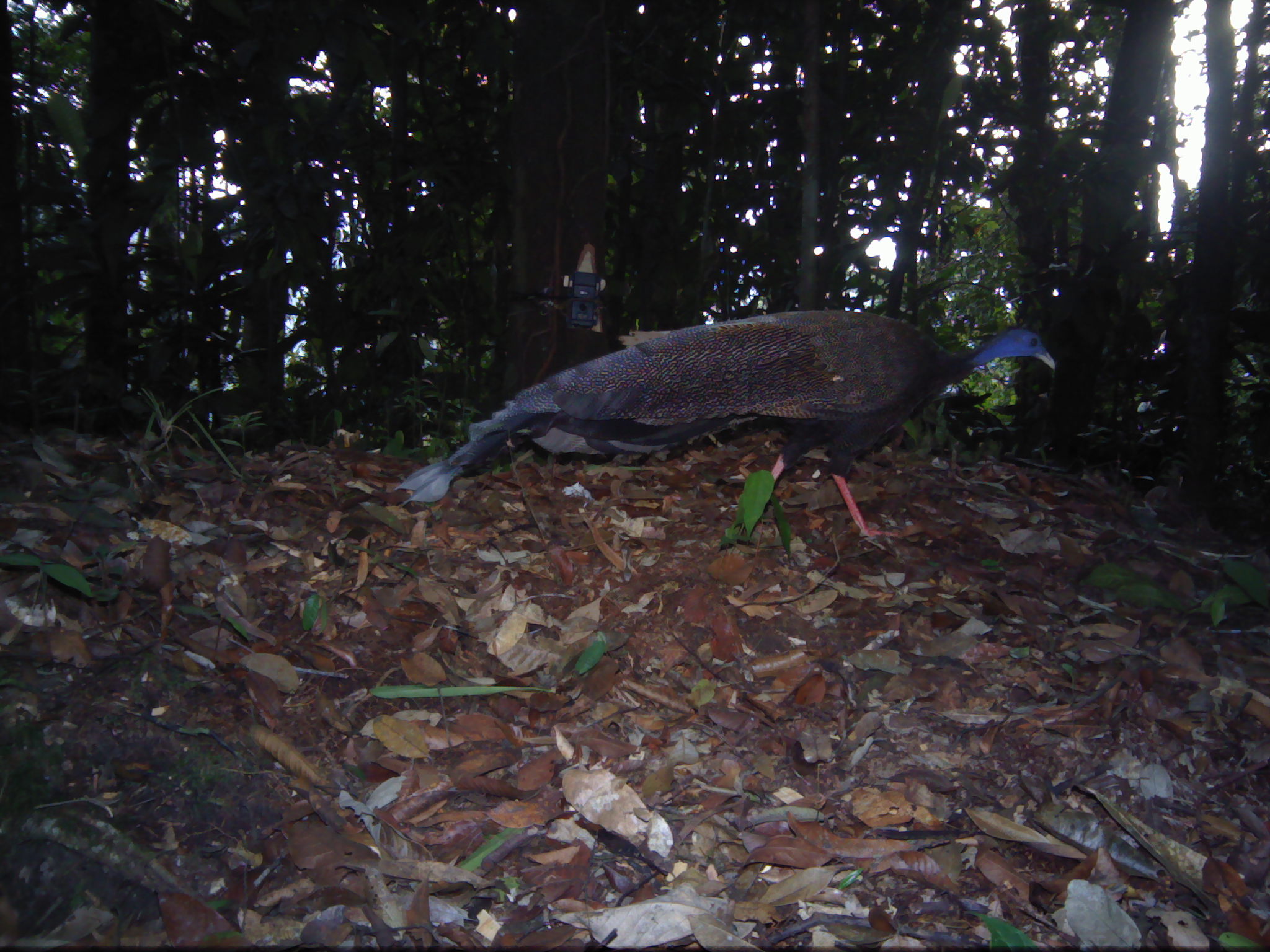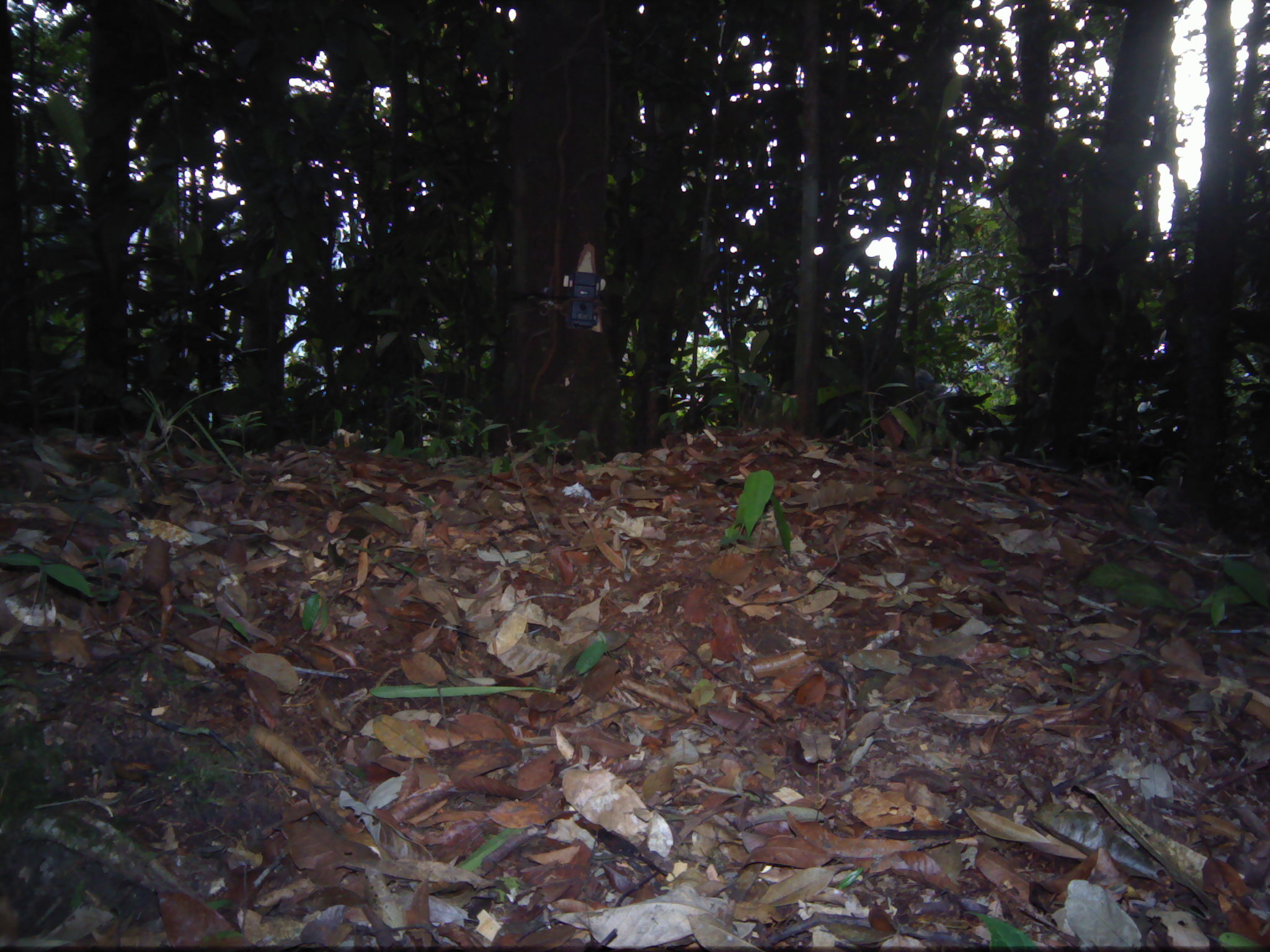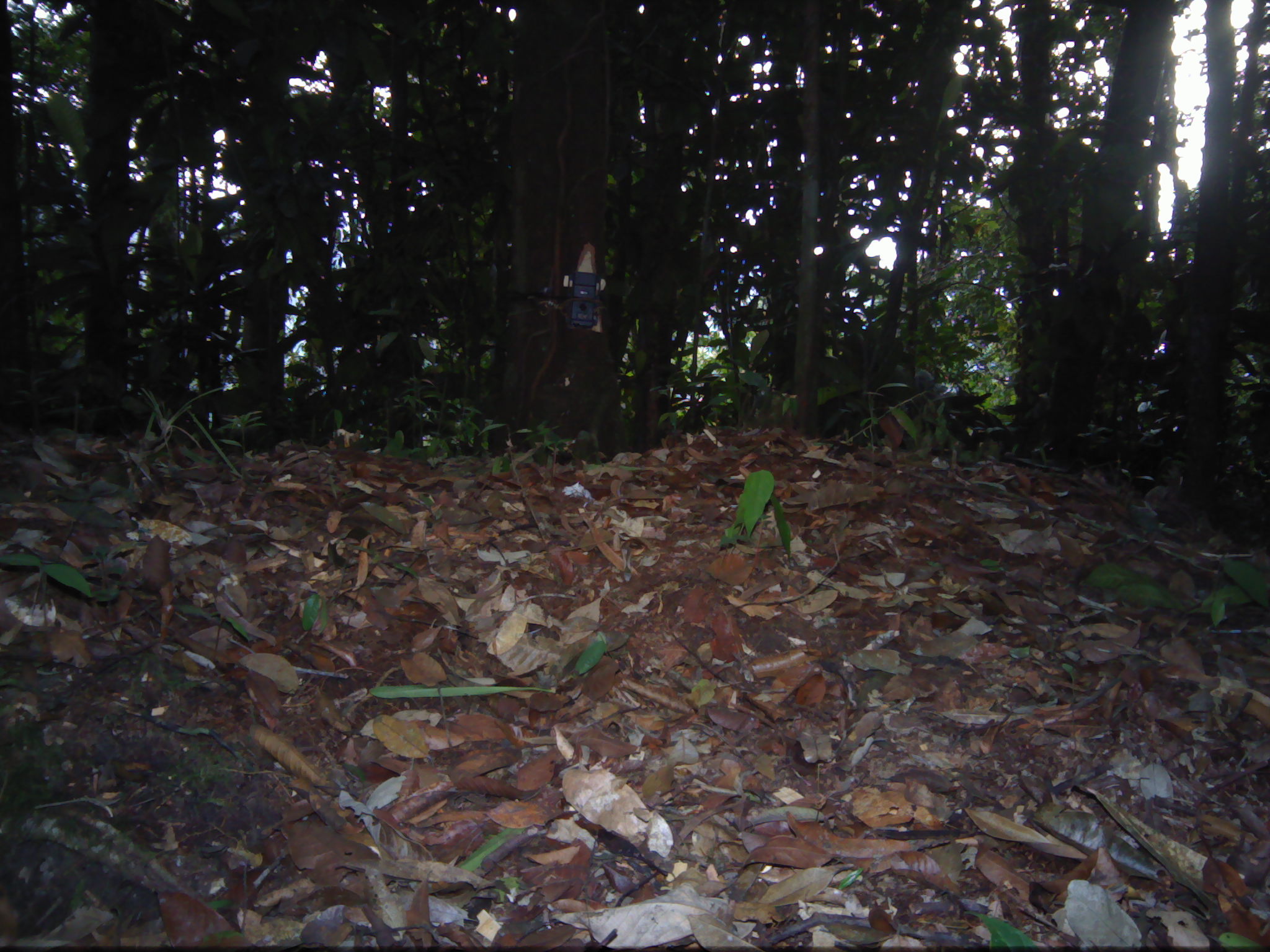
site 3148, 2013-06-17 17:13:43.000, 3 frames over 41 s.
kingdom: Animalia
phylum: Chordata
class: Aves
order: Galliformes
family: Phasianidae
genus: Argusianus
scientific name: Argusianus argus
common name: great argus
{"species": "Argusianus argus (great argus)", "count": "1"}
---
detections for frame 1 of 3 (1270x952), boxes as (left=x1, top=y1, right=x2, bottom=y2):
argusianus argus: (left=399, top=307, right=1058, bottom=549)